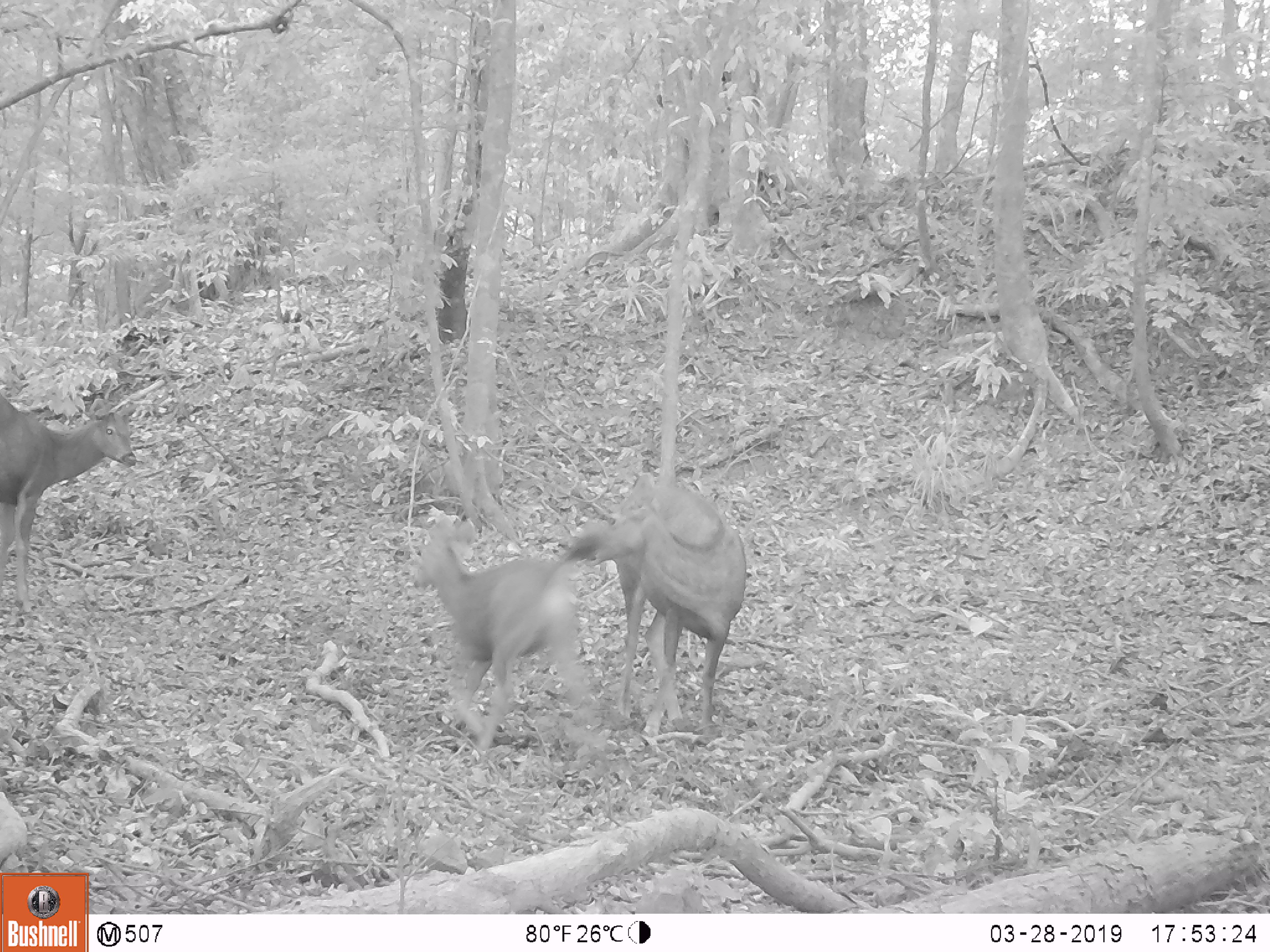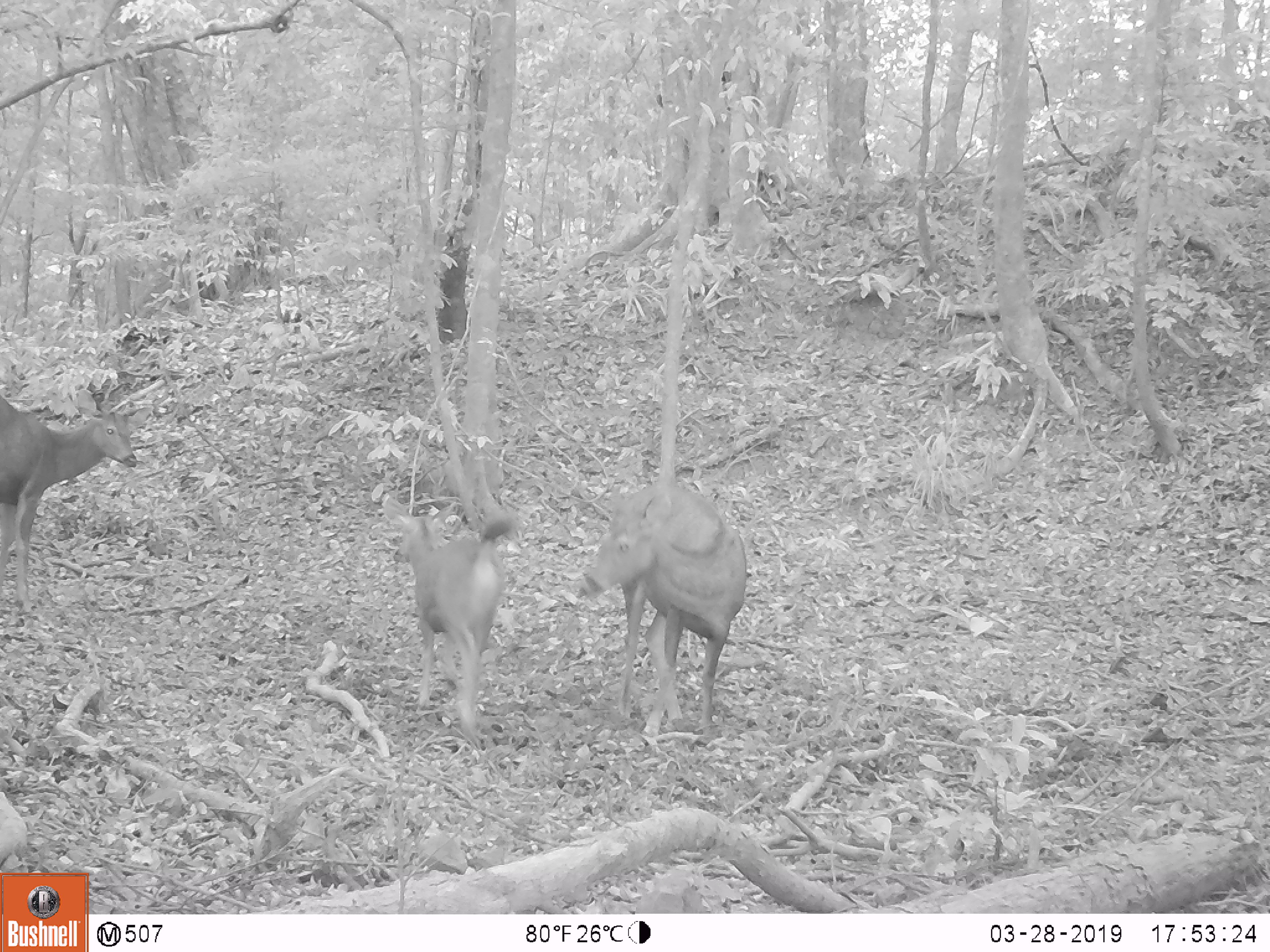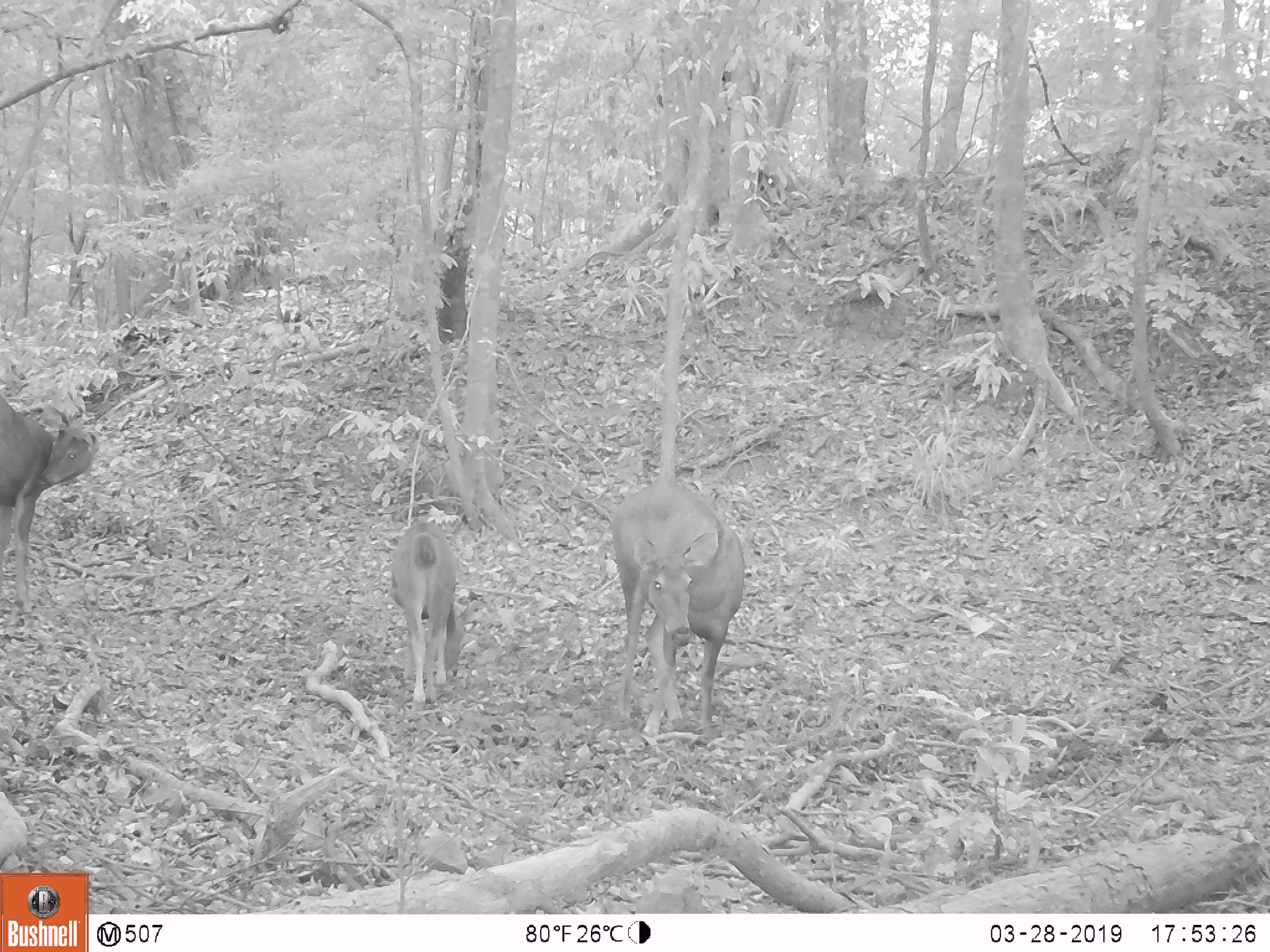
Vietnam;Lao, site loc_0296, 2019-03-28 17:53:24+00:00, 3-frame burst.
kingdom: Animalia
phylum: Chordata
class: Mammalia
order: Artiodactyla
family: Cervidae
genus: Rusa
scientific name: Rusa unicolor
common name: sambar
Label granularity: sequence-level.